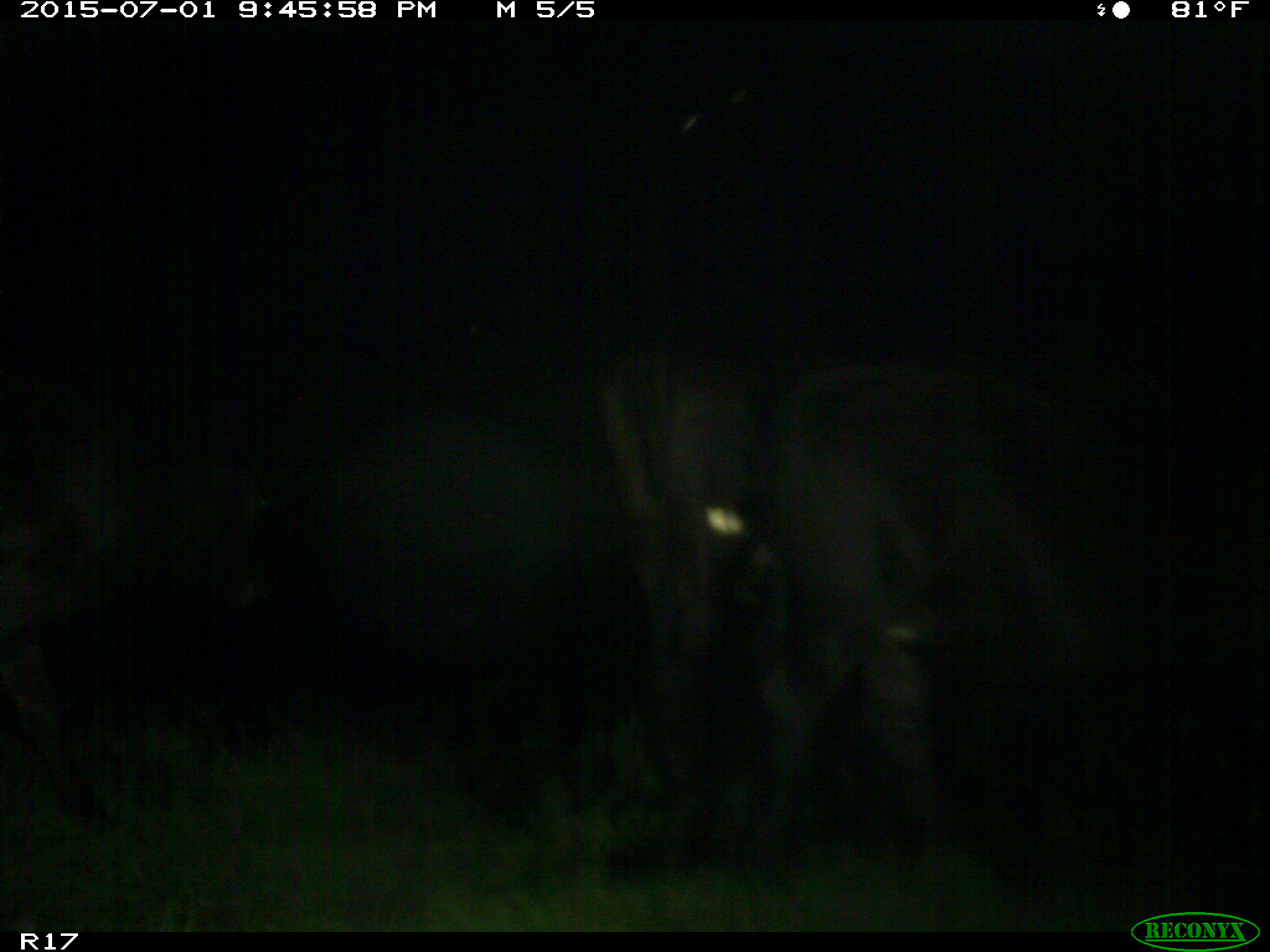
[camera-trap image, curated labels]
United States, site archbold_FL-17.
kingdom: Animalia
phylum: Chordata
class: Mammalia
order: Artiodactyla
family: Bovidae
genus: Bos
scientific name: Bos taurus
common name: domestic cow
Bos taurus (domestic cow).